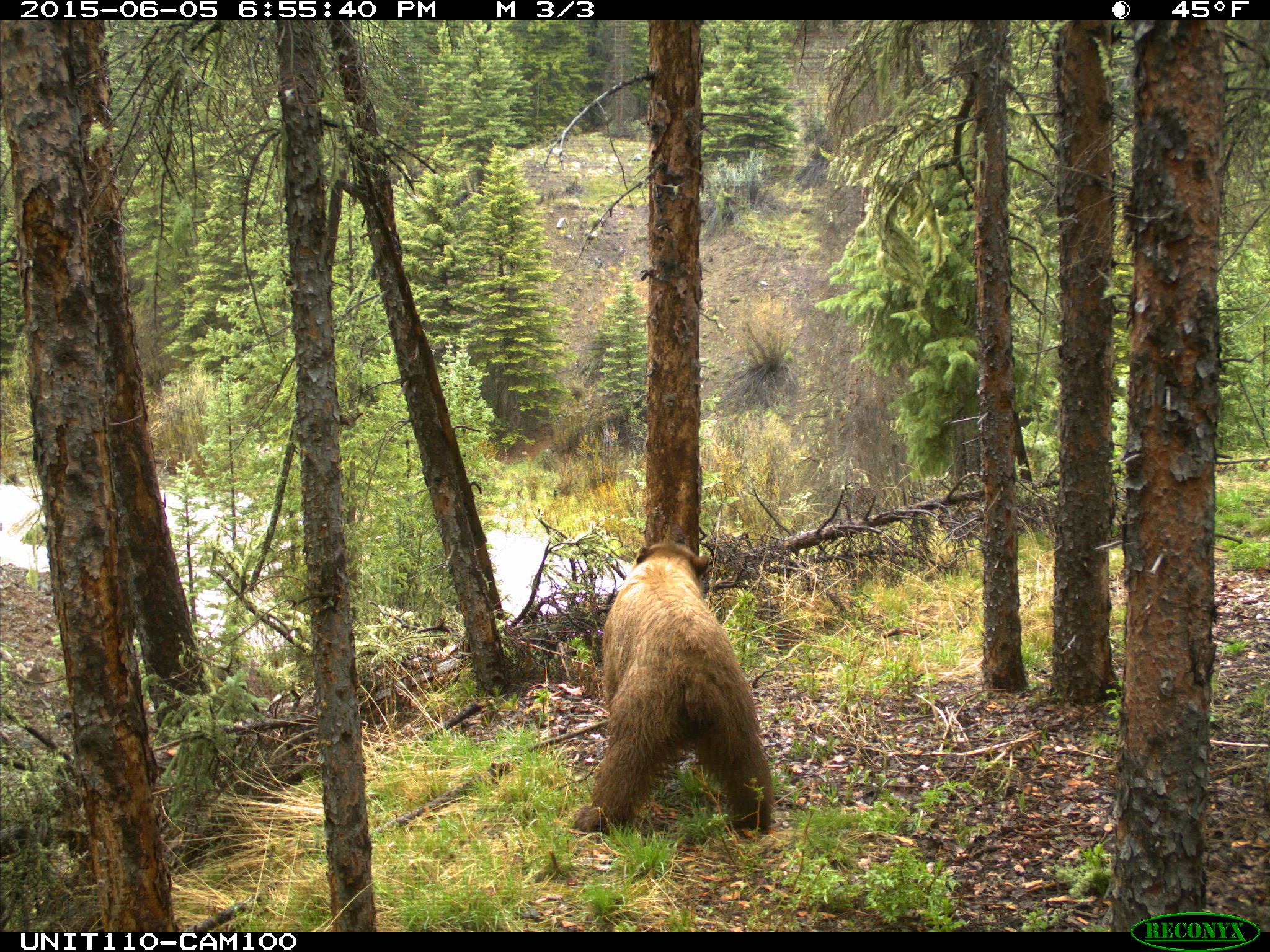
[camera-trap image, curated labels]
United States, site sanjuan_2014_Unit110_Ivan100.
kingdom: Animalia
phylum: Chordata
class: Mammalia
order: Carnivora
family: Ursidae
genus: Ursus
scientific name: Ursus americanus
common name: american black bear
Ursus americanus (american black bear).